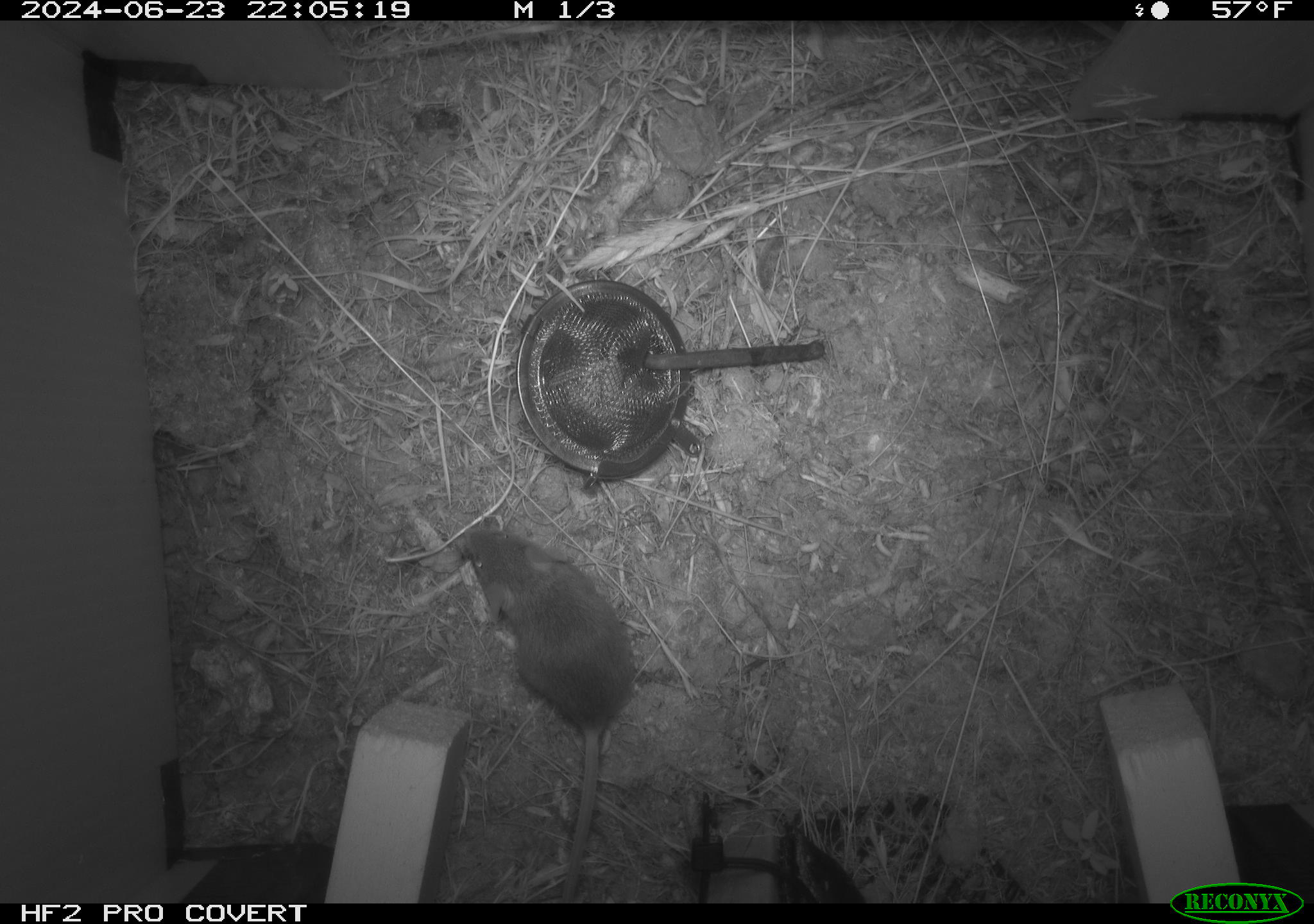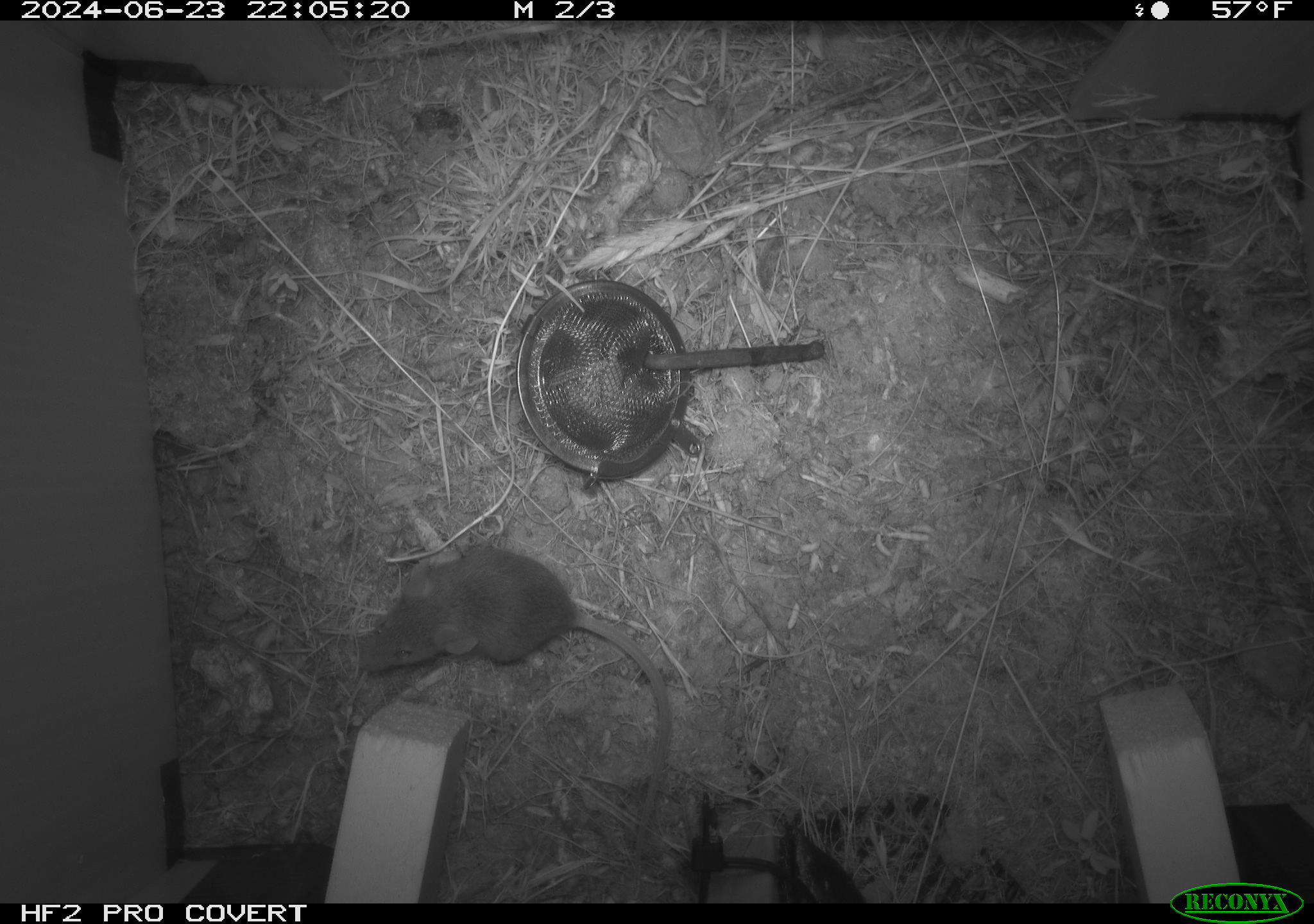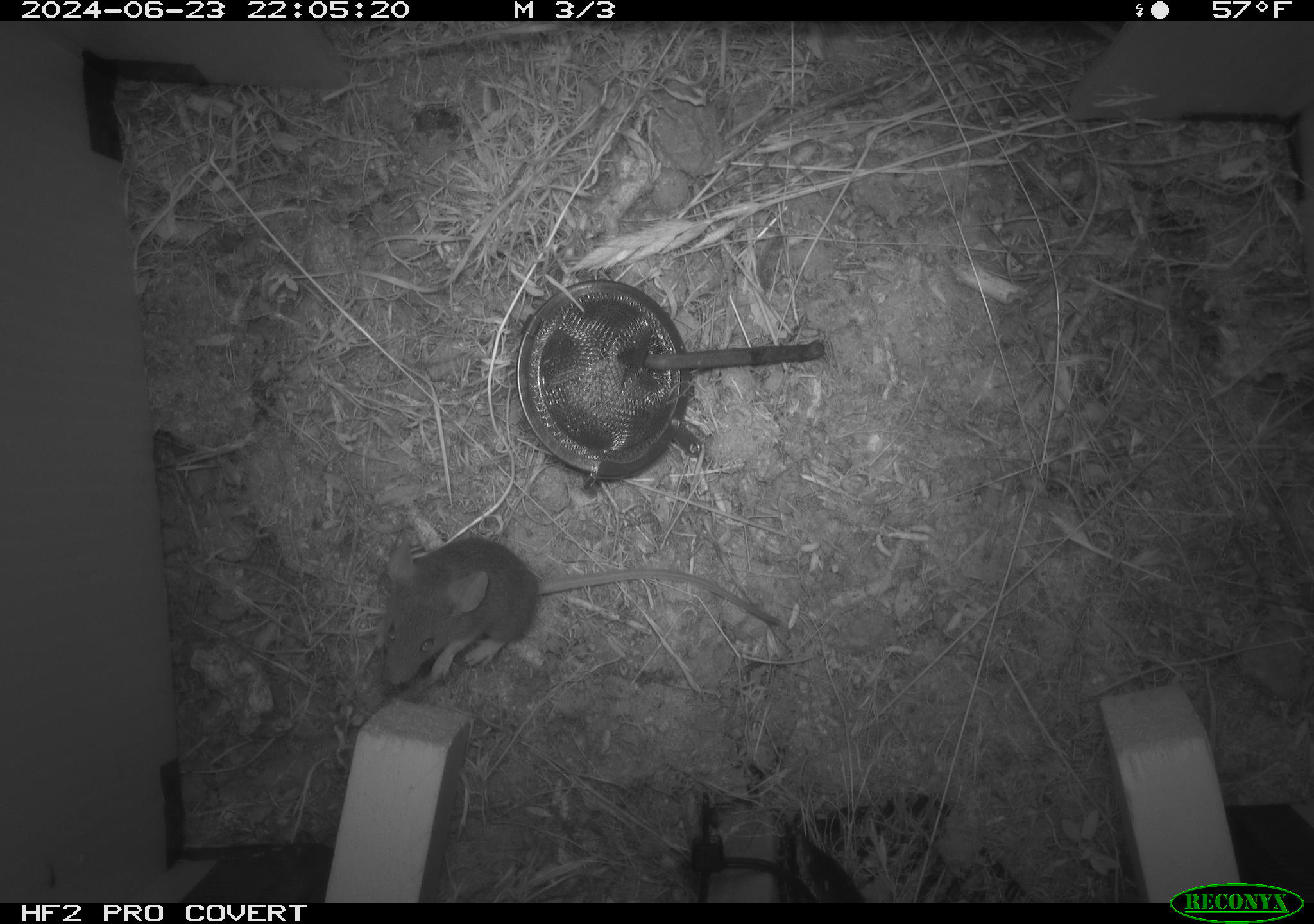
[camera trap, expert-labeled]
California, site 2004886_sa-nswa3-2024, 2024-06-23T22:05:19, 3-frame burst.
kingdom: Animalia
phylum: Chordata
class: Mammalia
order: Rodentia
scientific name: Rodentia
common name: rodent